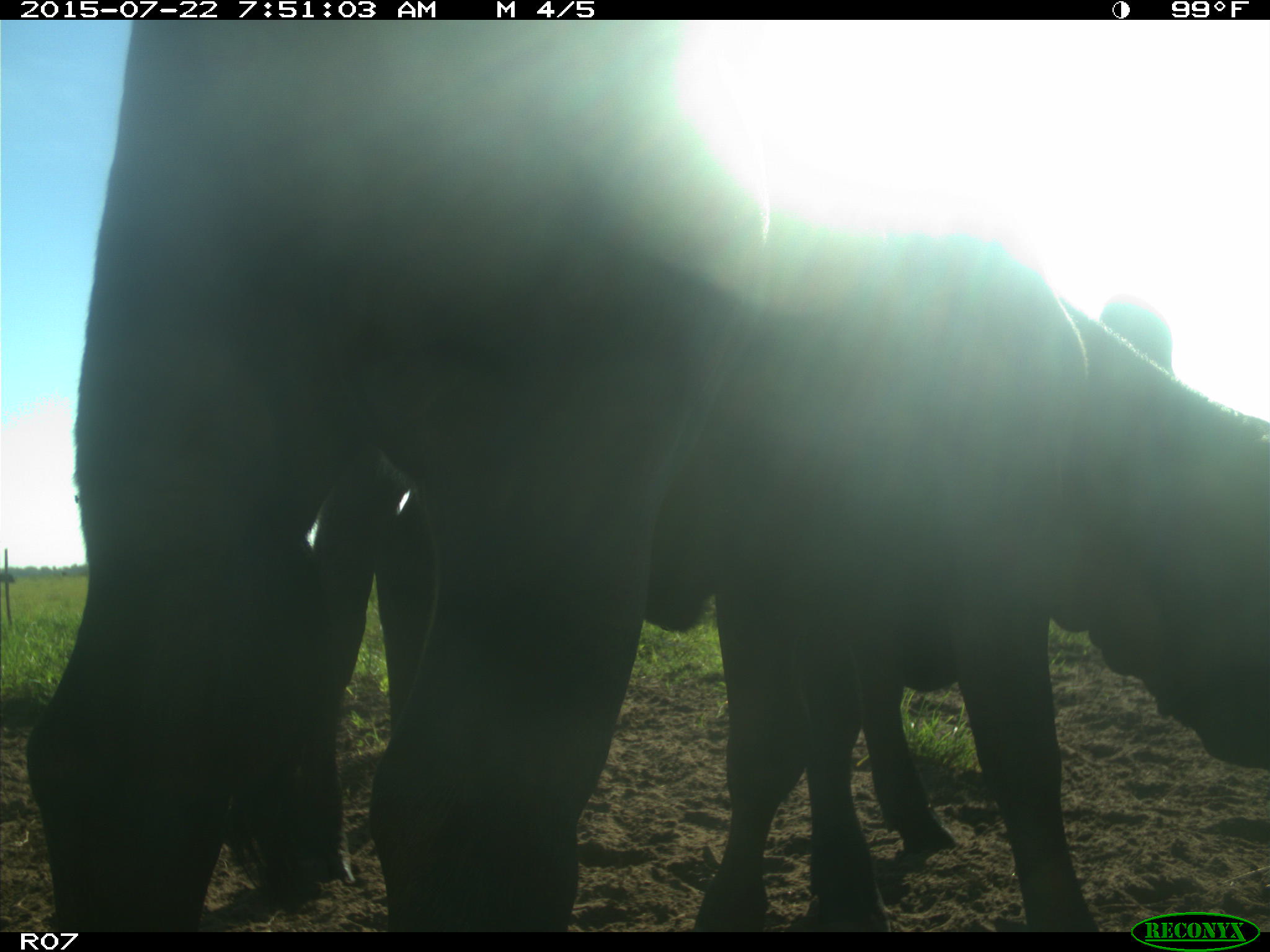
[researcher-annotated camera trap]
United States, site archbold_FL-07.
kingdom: Animalia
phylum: Chordata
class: Mammalia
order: Artiodactyla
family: Bovidae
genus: Bos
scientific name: Bos taurus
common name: domestic cow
Bos taurus (domestic cow).